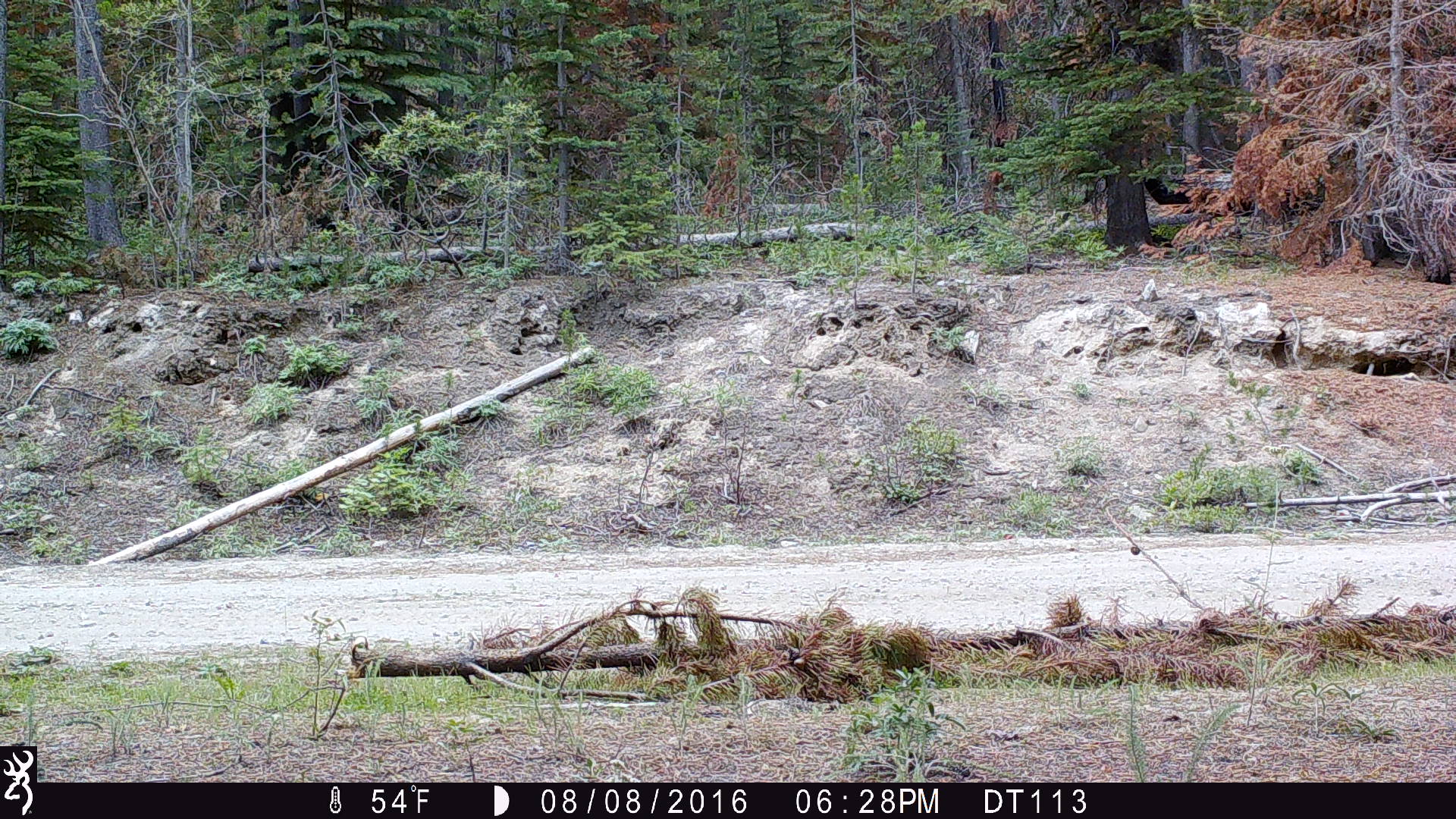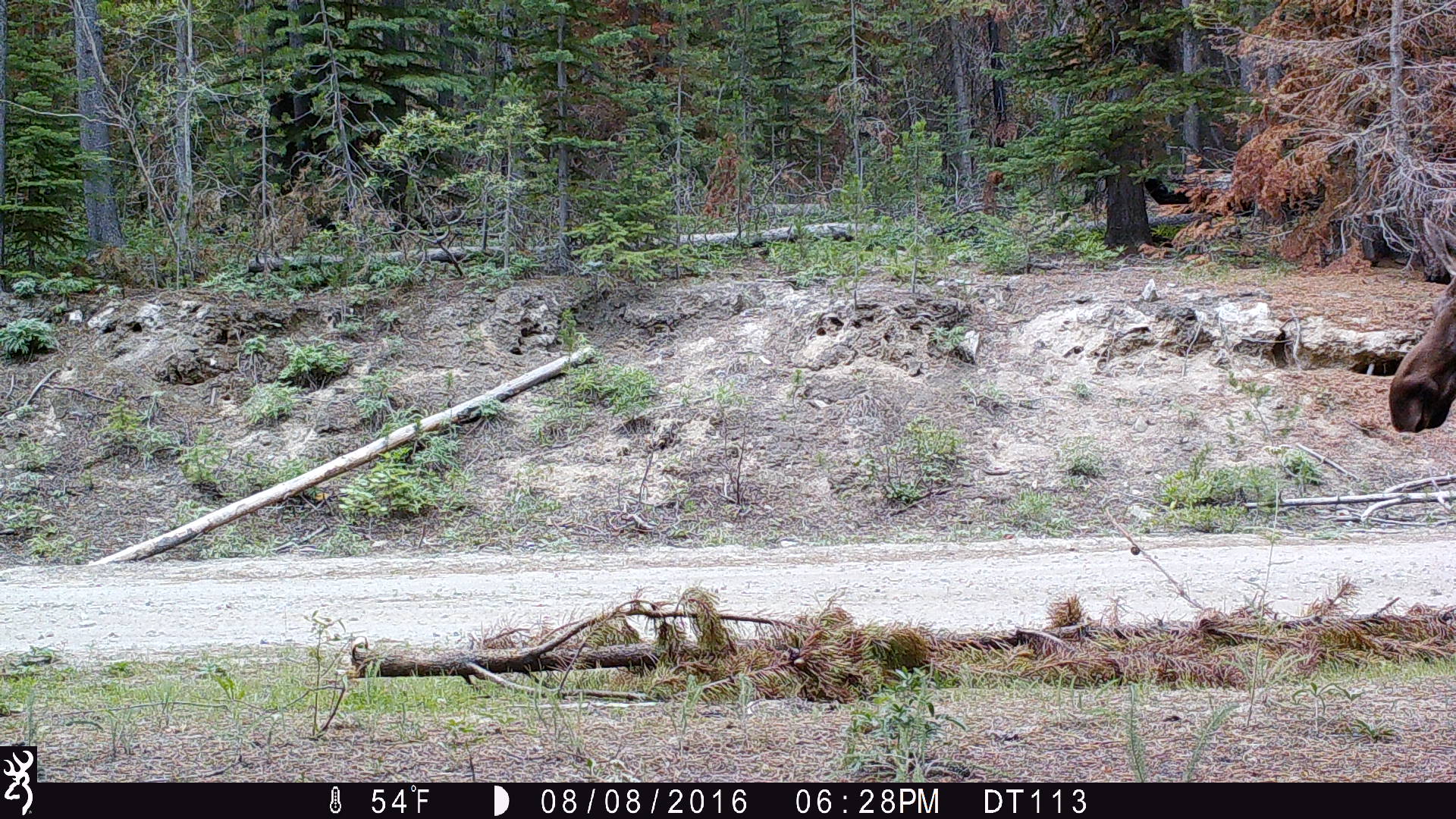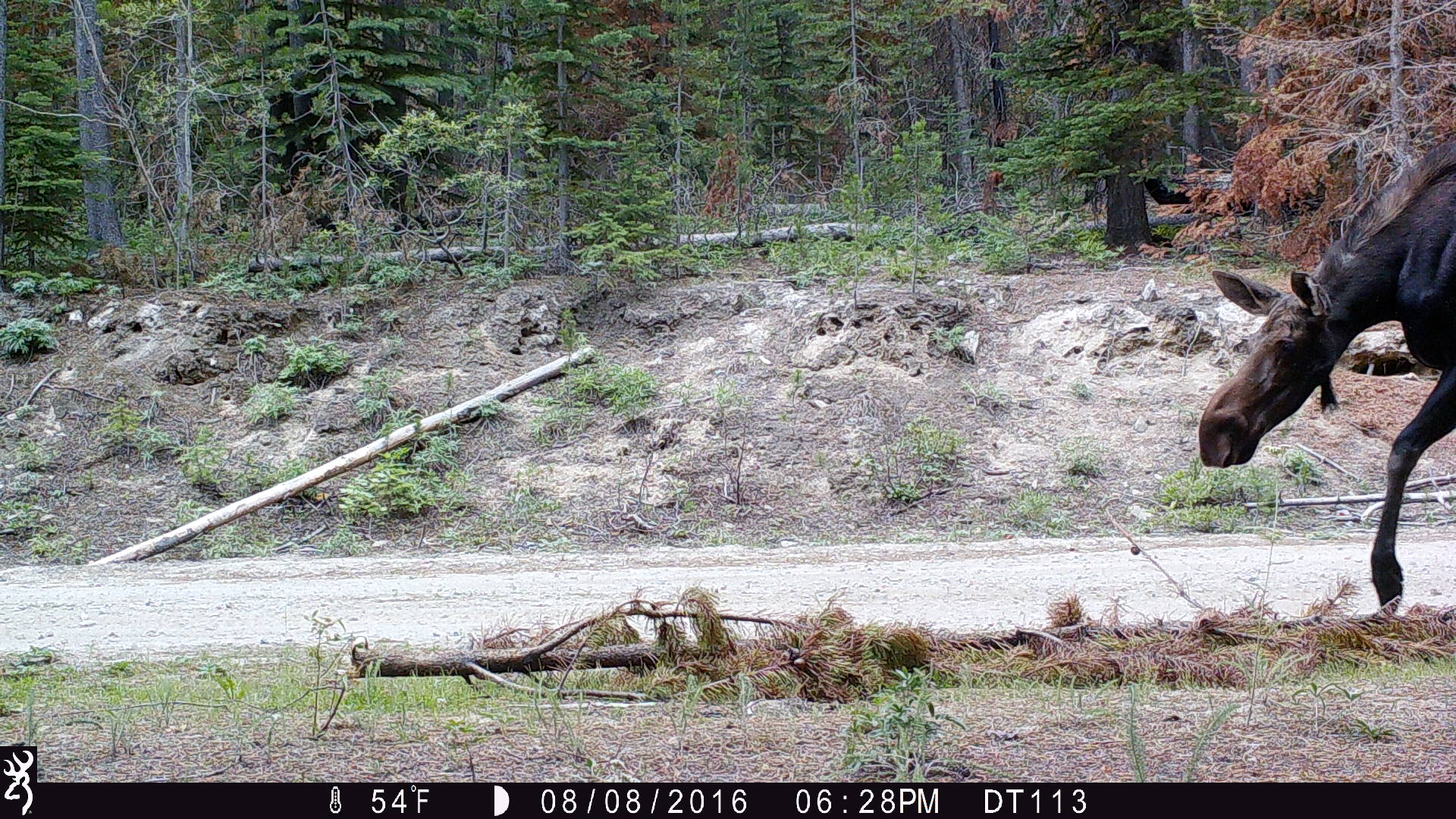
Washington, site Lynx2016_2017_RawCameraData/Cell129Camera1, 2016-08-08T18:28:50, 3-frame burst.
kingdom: Animalia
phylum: Chordata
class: Mammalia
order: Artiodactyla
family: Cervidae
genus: Alces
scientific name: Alces alces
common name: moose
Alces alces (moose). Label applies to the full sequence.